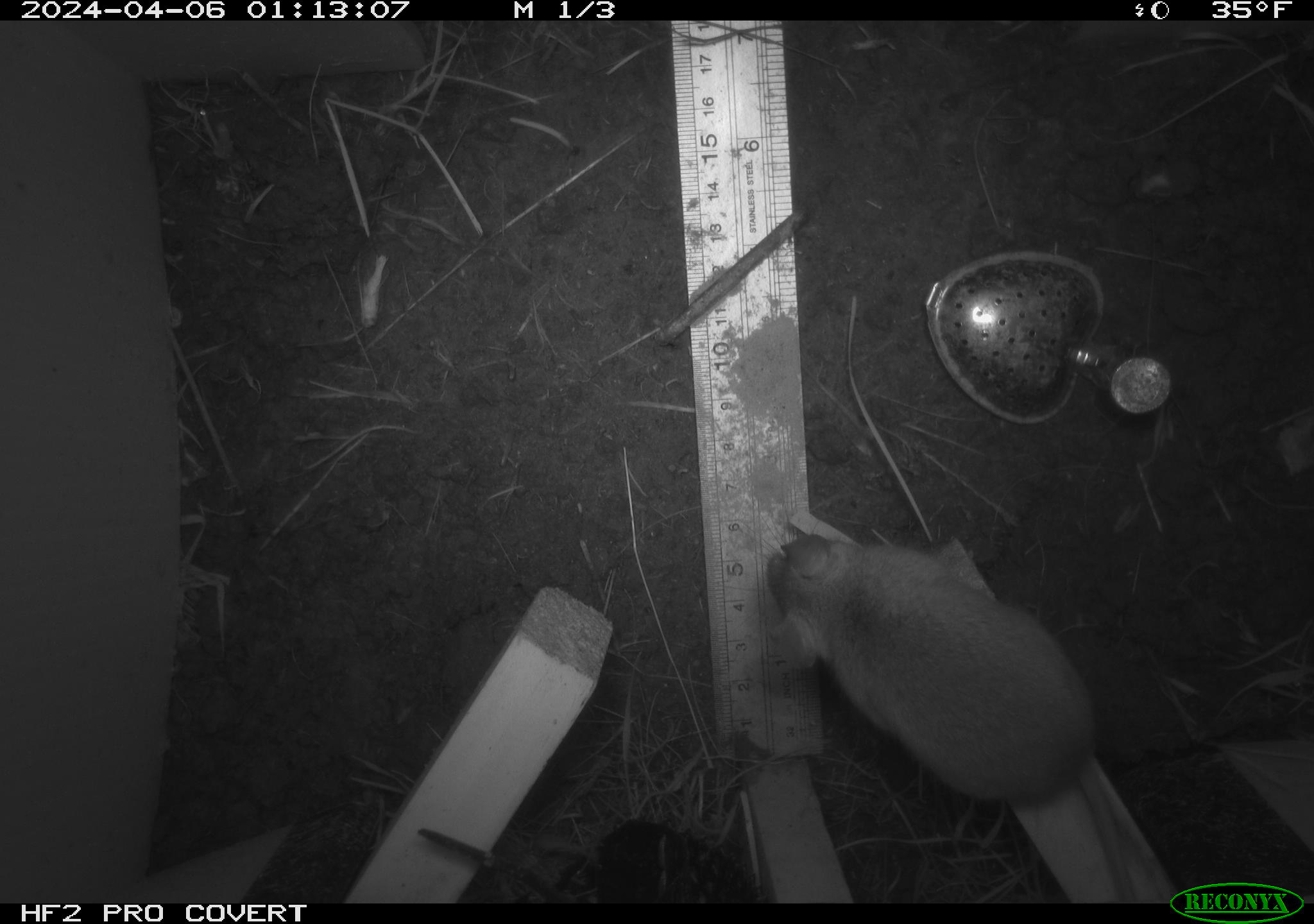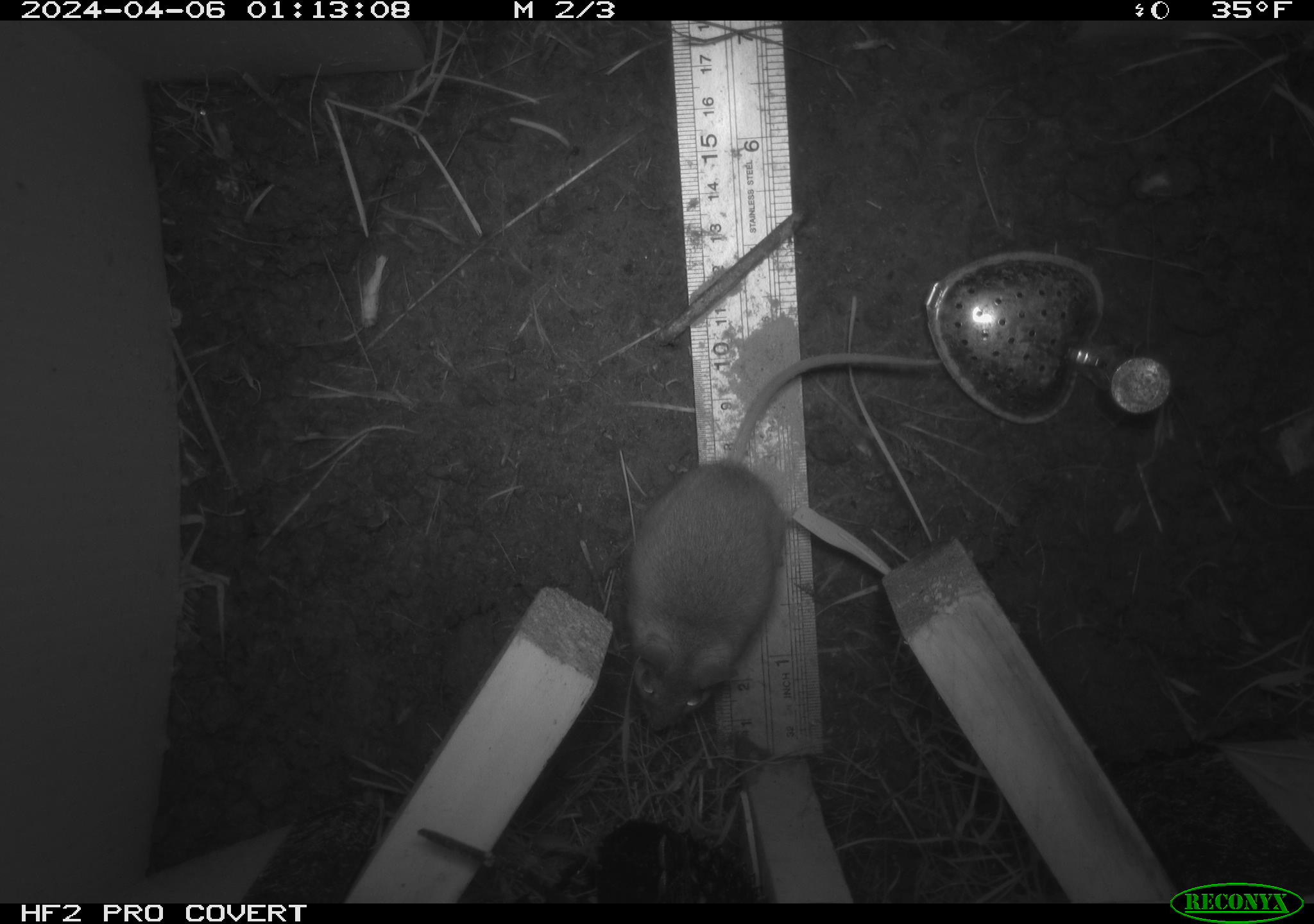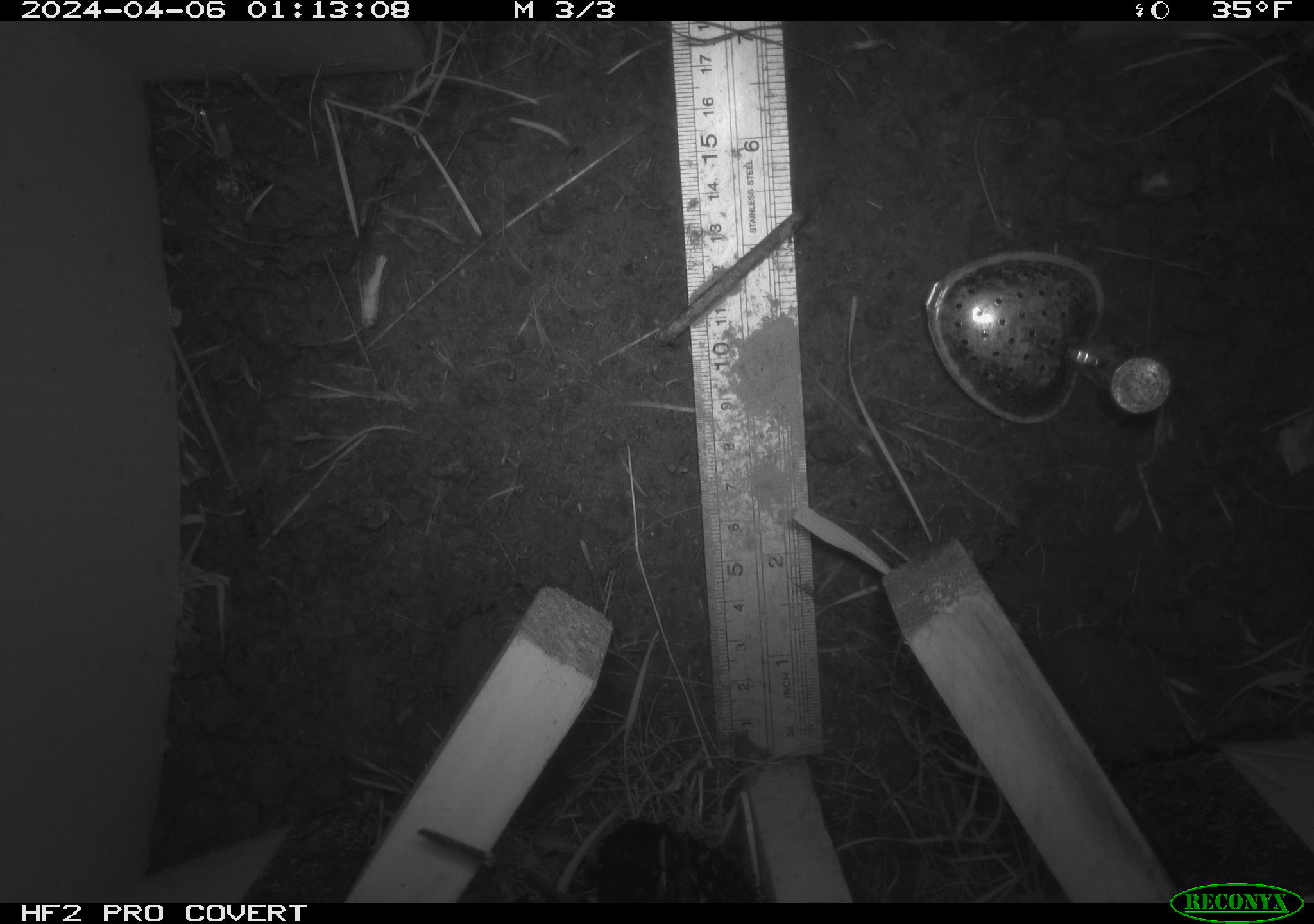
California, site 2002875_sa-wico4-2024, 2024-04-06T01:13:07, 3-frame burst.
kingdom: Animalia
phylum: Chordata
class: Mammalia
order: Rodentia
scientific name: Rodentia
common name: rodent